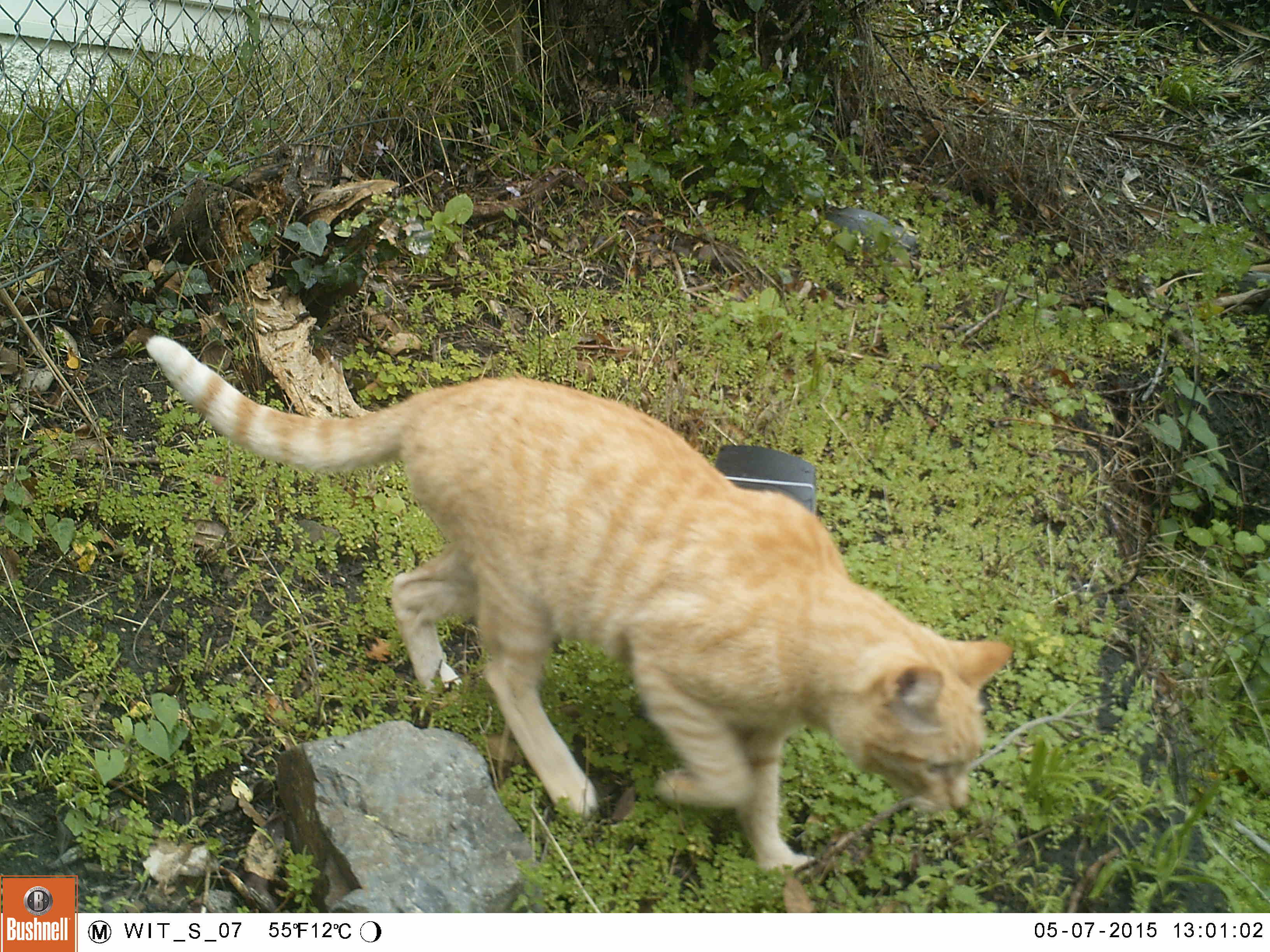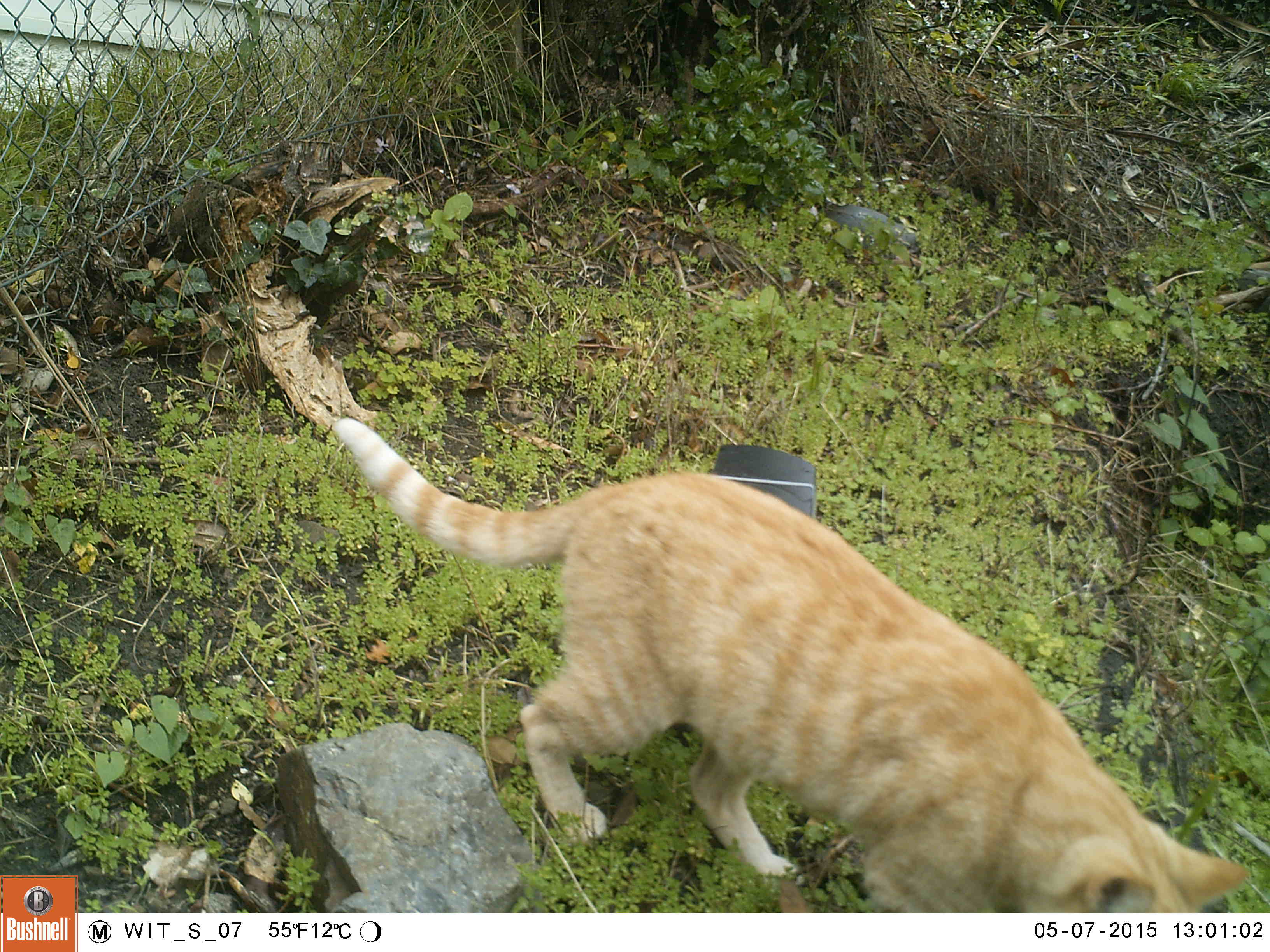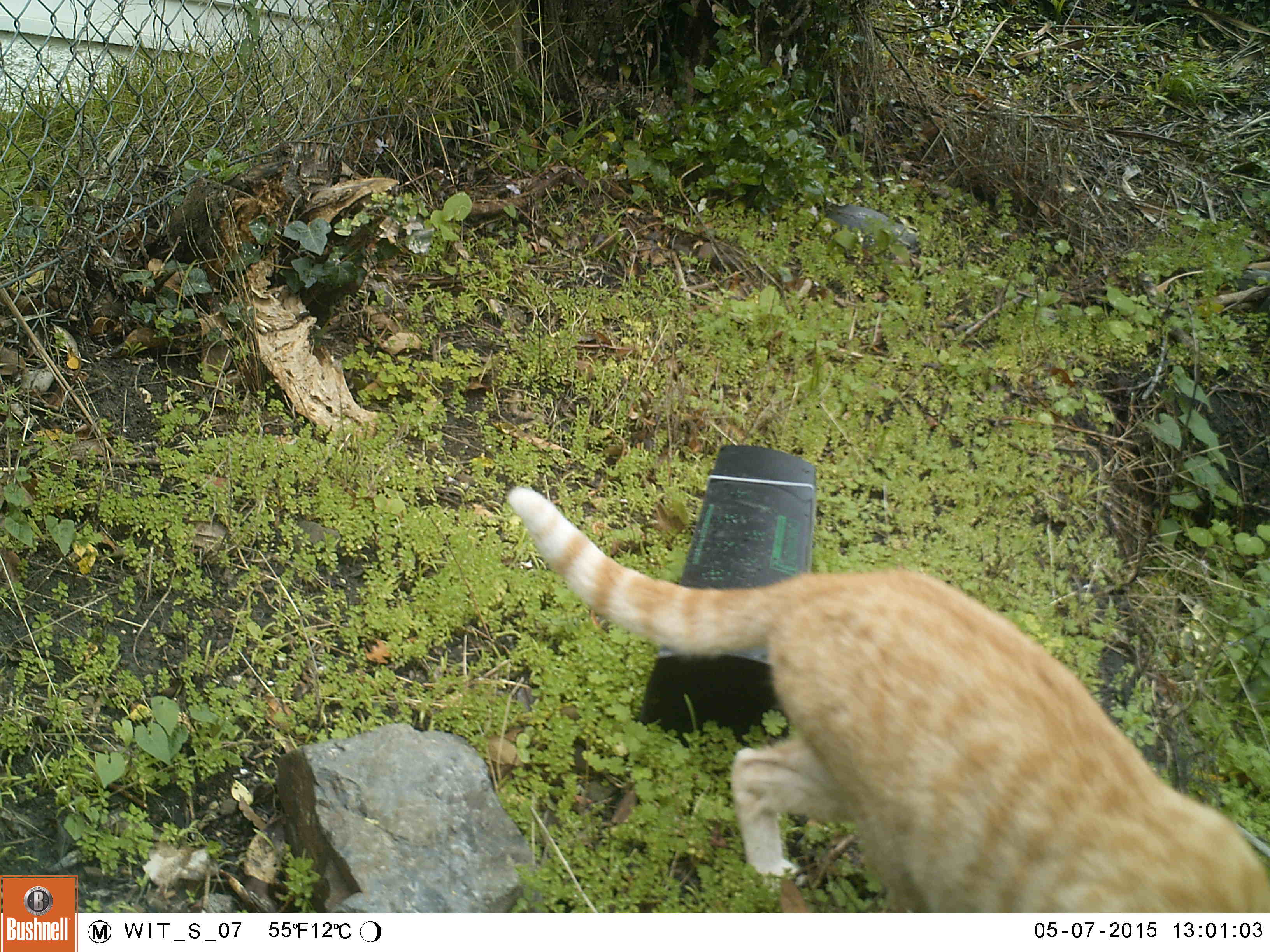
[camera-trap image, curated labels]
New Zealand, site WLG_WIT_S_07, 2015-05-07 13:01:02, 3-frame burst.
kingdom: Animalia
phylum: Chordata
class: Mammalia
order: Carnivora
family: Felidae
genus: Felis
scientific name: Felis catus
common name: domestic cat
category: cat